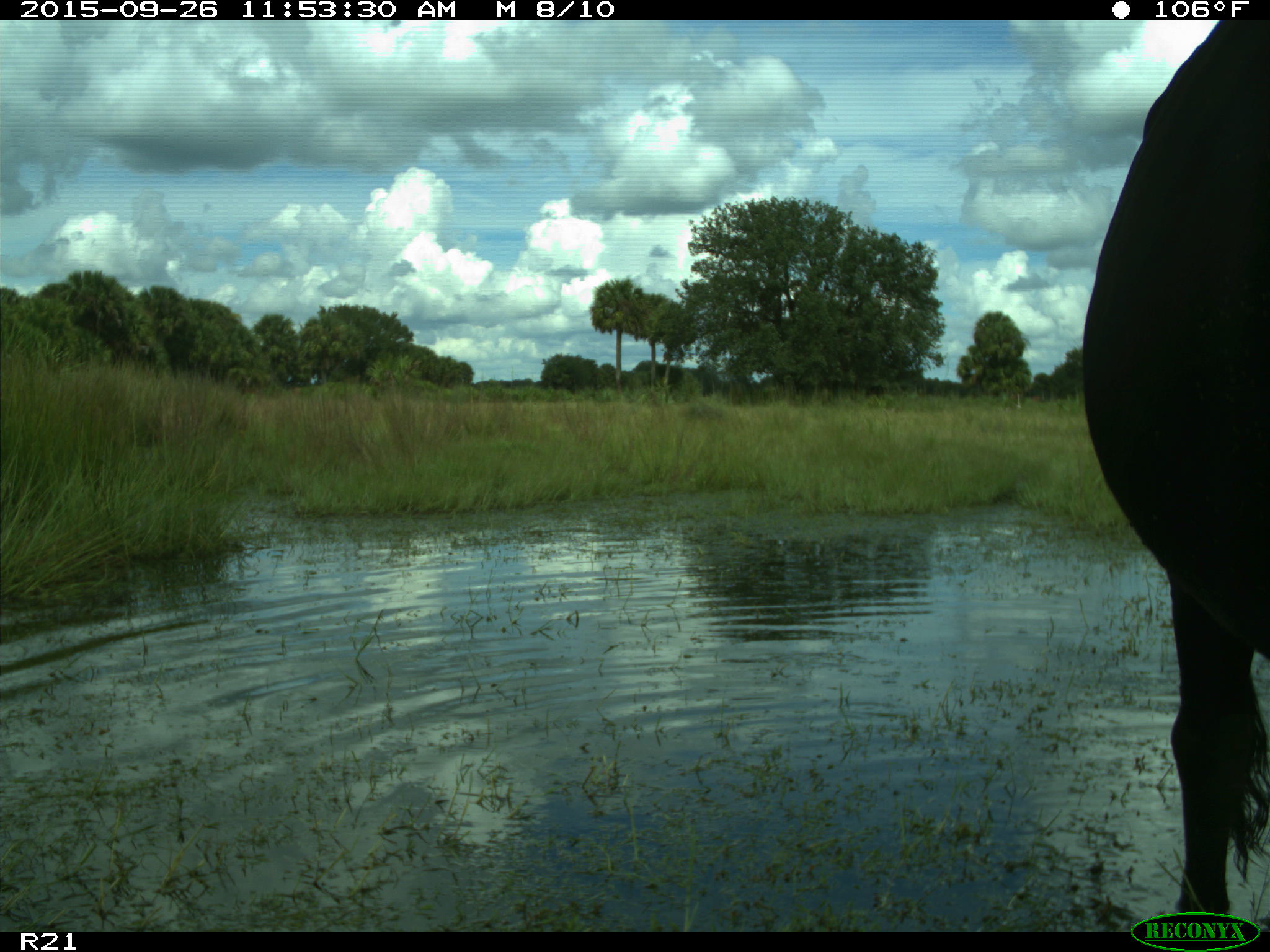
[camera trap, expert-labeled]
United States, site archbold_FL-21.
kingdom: Animalia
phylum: Chordata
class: Mammalia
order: Artiodactyla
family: Bovidae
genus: Bos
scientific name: Bos taurus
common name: domestic cow